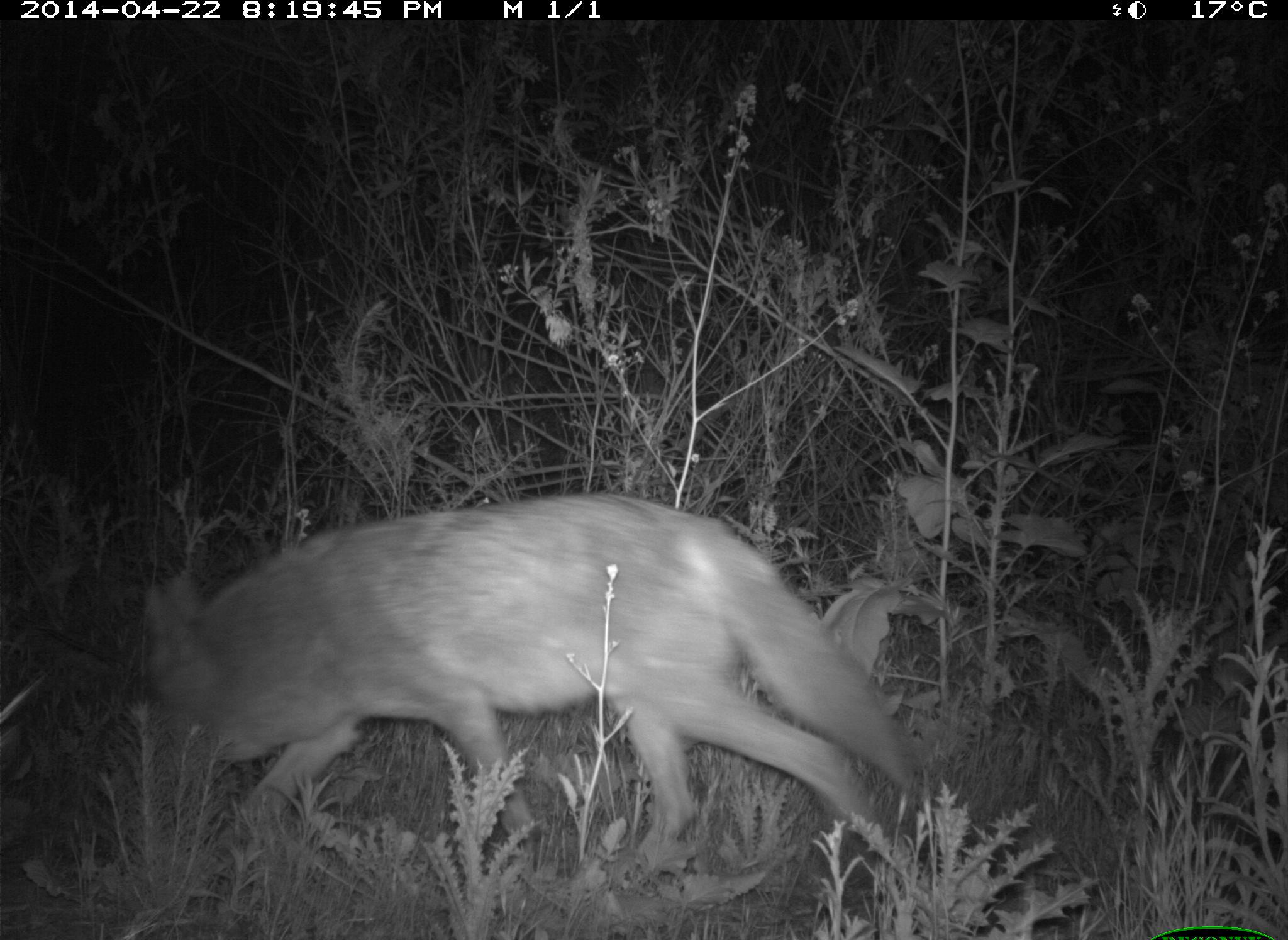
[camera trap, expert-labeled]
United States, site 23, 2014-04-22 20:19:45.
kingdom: Animalia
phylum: Chordata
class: Mammalia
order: Carnivora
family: Canidae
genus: Canis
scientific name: Canis latrans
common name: coyote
Coyote (Canis latrans).